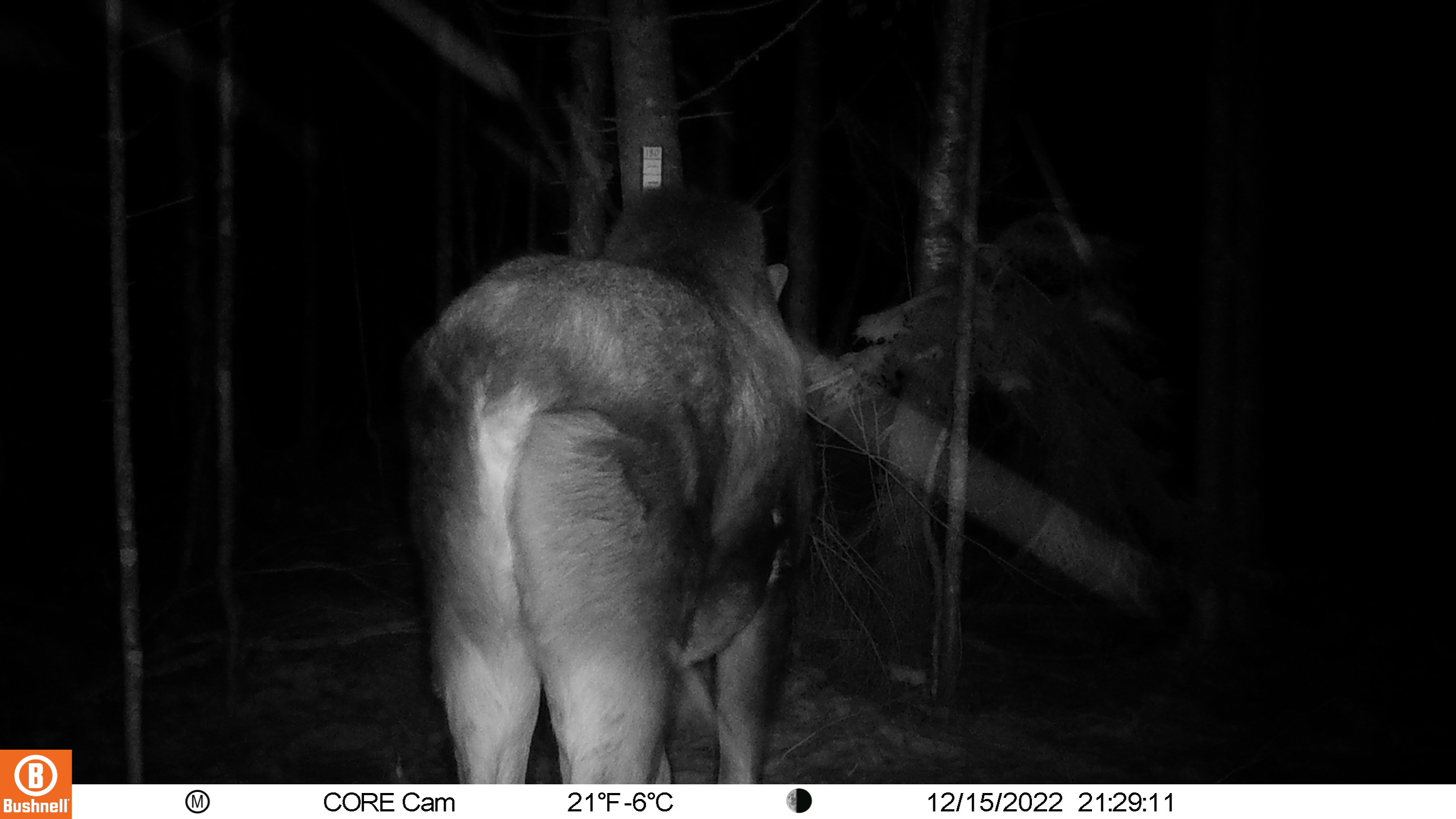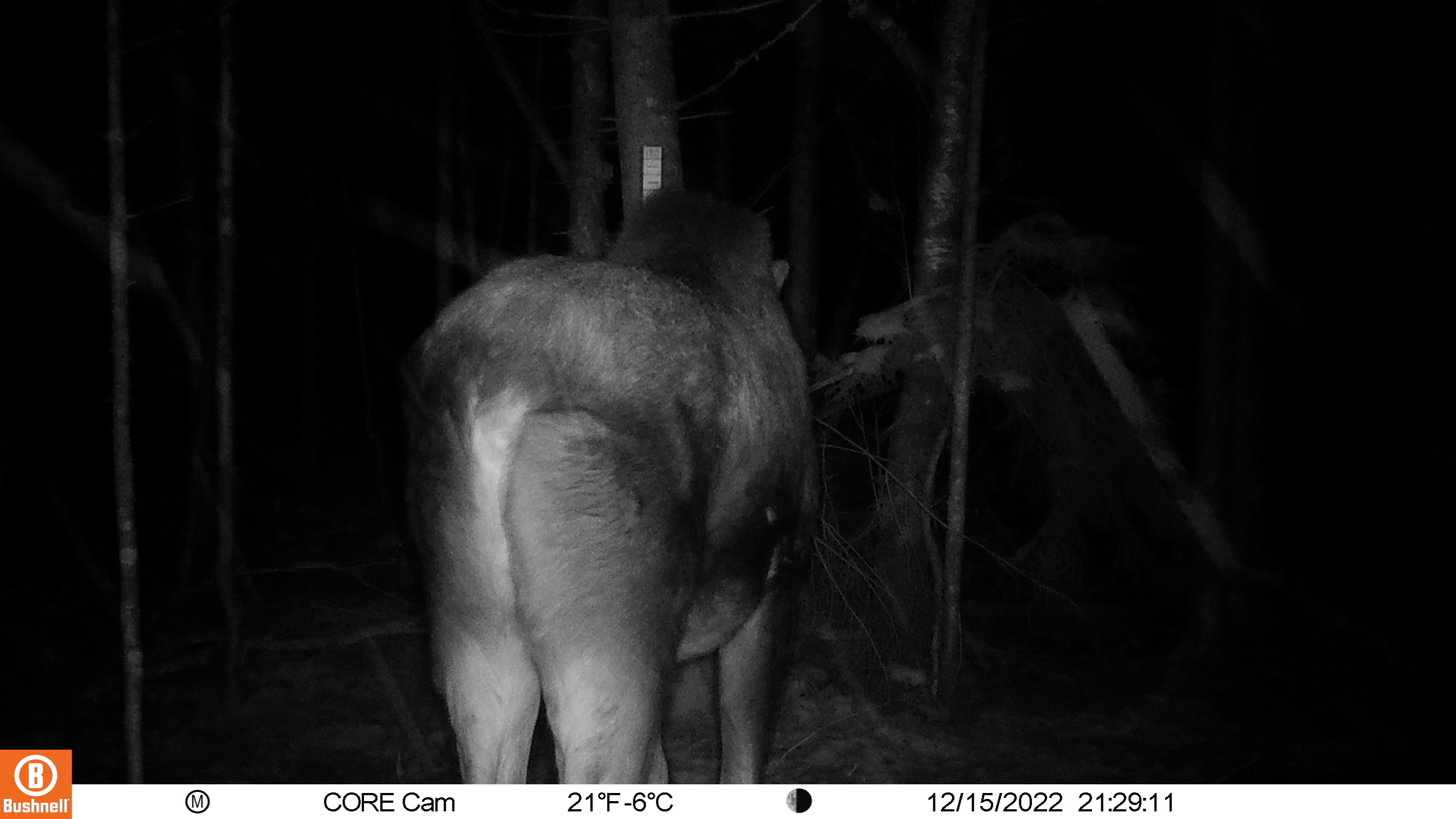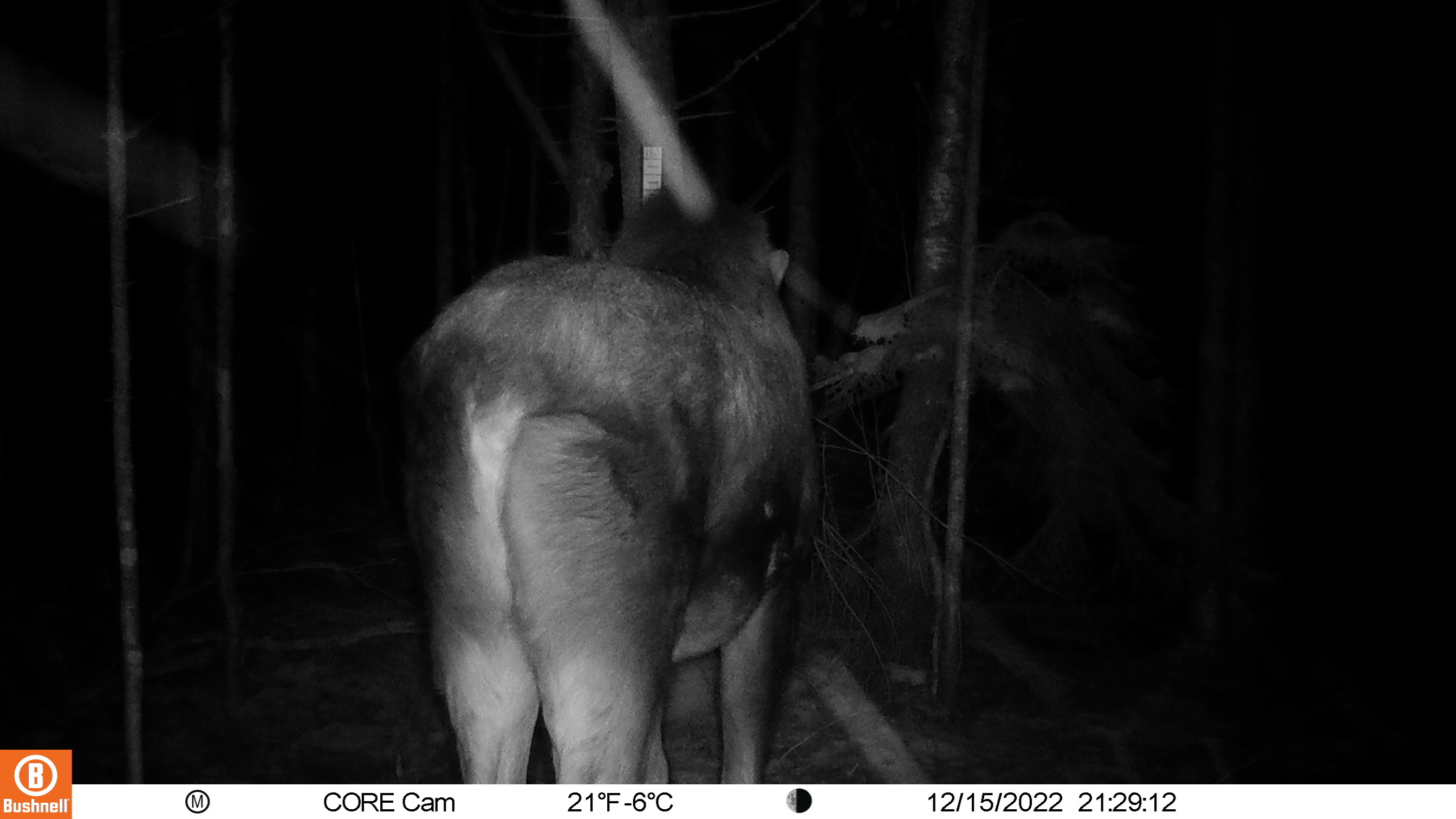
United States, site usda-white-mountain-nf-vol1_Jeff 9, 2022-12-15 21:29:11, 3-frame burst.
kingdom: Animalia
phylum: Chordata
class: Mammalia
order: Artiodactyla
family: Cervidae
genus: Alces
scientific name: Alces alces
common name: moose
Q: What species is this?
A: Moose (Alces alces).